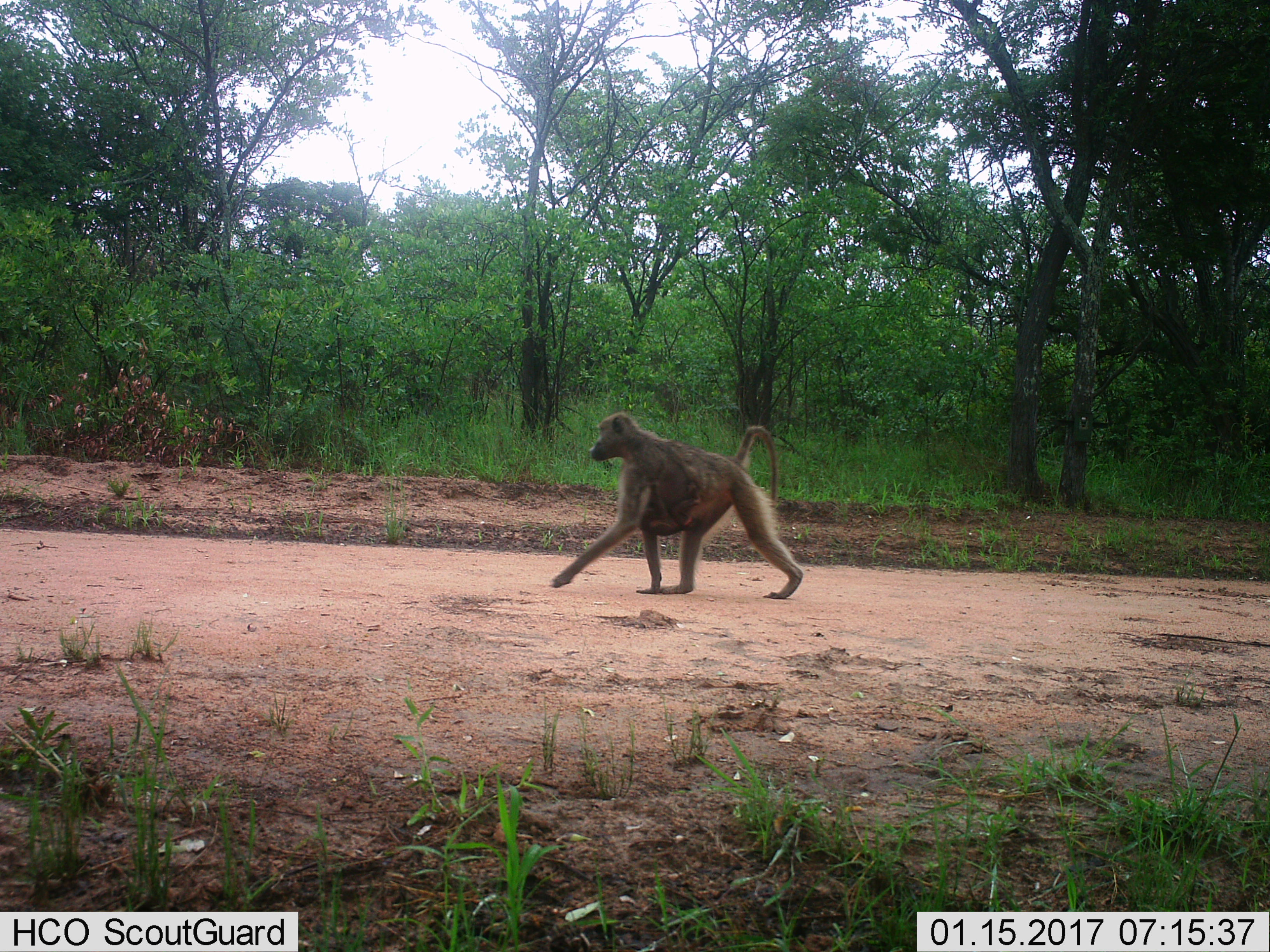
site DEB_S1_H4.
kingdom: Animalia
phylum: Chordata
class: Mammalia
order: Primates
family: Cercopithecidae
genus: Papio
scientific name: Papio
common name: baboon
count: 2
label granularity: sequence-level